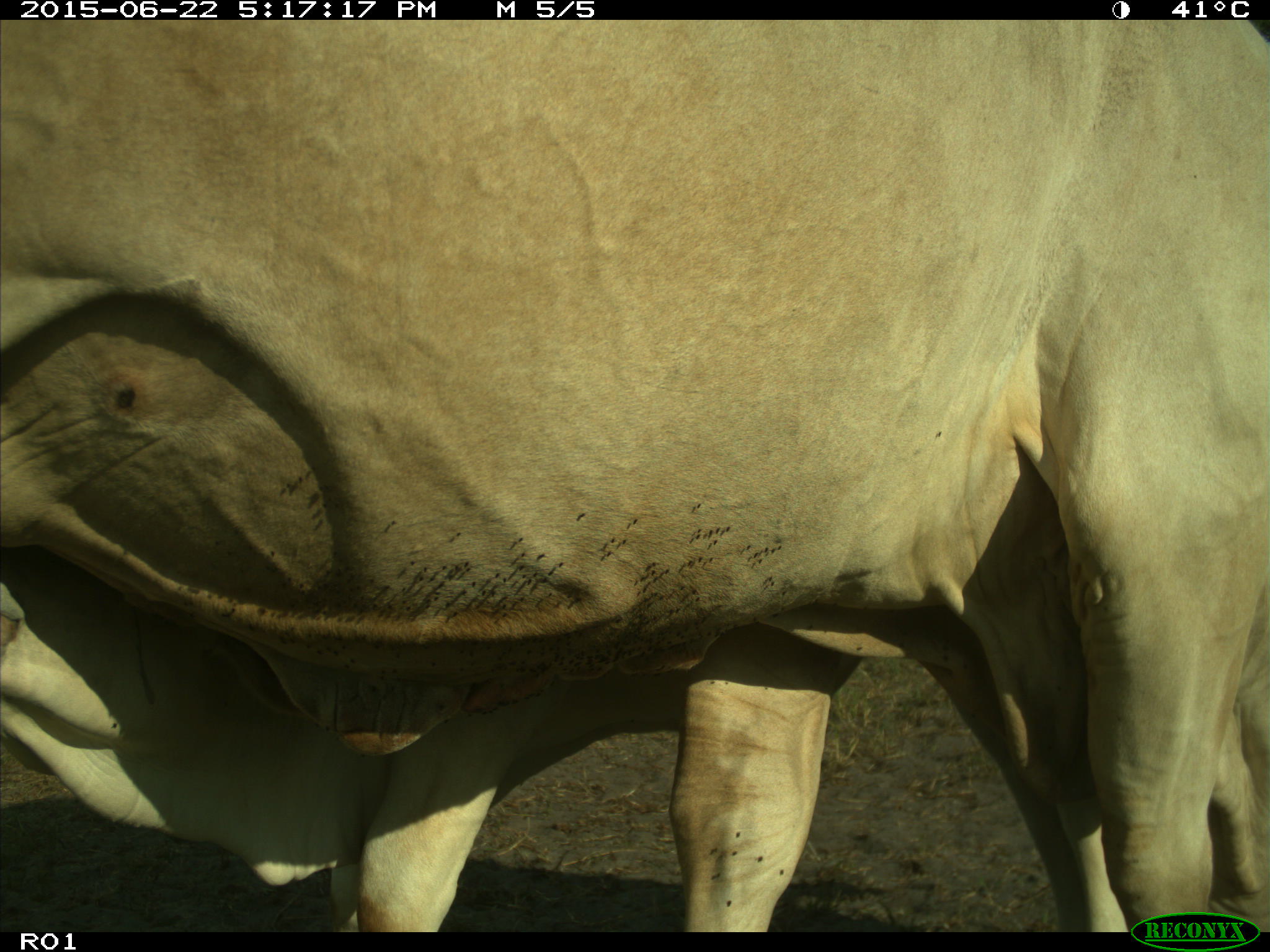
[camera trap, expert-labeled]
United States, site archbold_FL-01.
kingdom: Animalia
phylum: Chordata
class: Mammalia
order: Artiodactyla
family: Bovidae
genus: Bos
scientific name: Bos taurus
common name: domestic cow